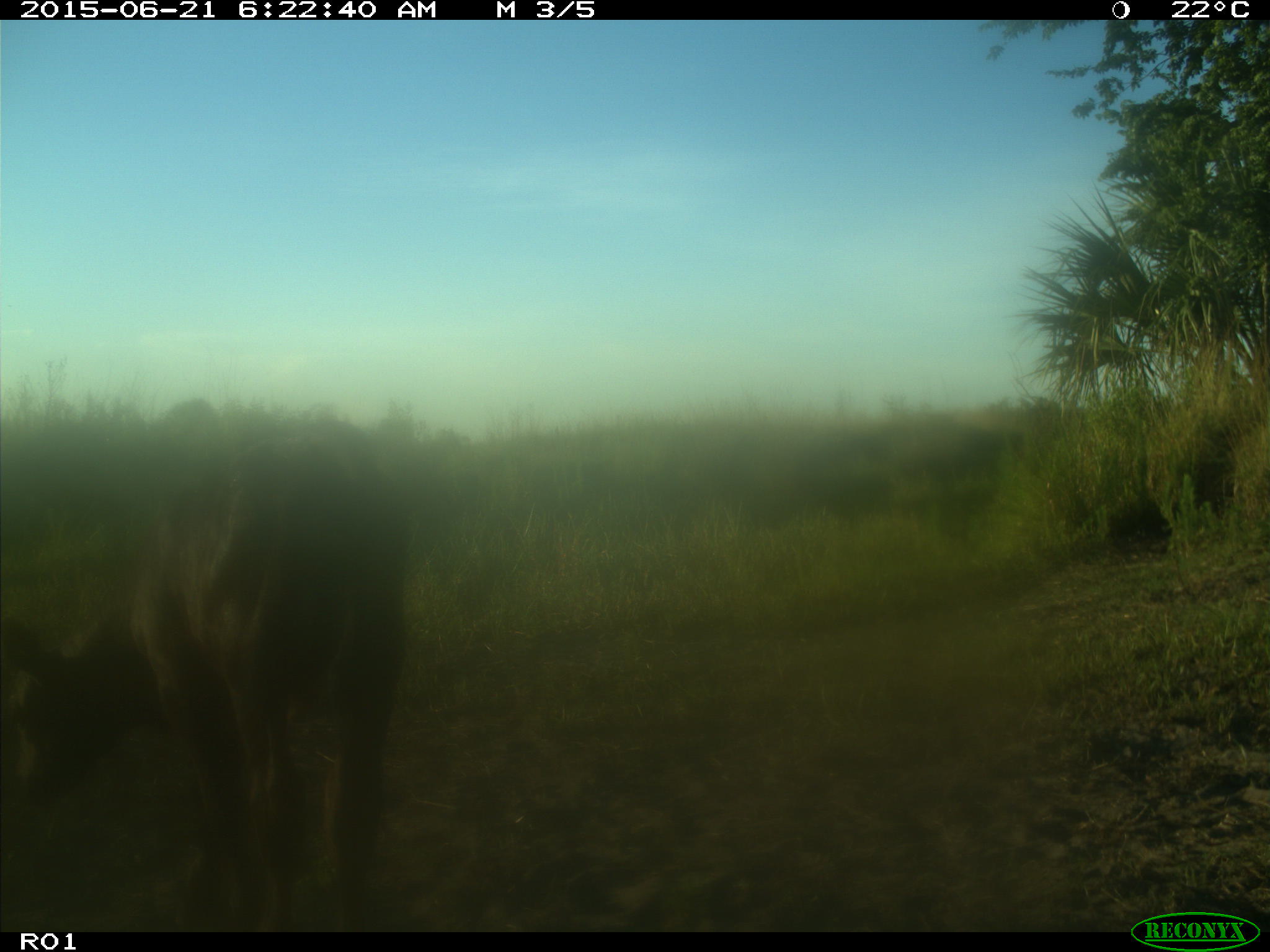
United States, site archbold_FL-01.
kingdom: Animalia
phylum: Chordata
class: Mammalia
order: Artiodactyla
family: Bovidae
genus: Bos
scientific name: Bos taurus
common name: domestic cow